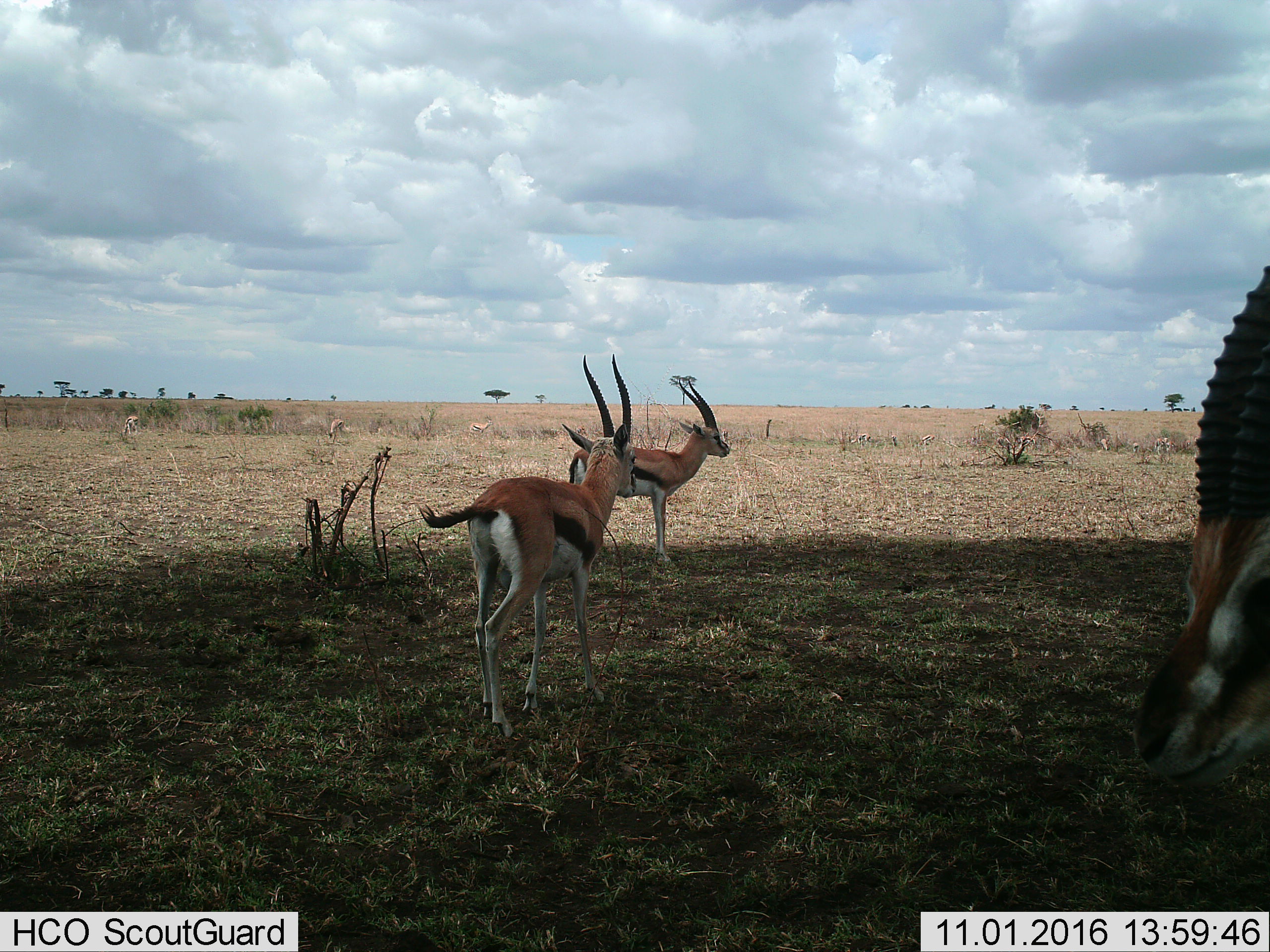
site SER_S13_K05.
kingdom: Animalia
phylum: Chordata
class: Mammalia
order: Artiodactyla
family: Bovidae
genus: Eudorcas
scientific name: Eudorcas thomsonii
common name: thomson's gazelle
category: gazellethomsons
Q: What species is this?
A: Gazellethomsons (thomson's gazelle) (Eudorcas thomsonii).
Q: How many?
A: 11-50.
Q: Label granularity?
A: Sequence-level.